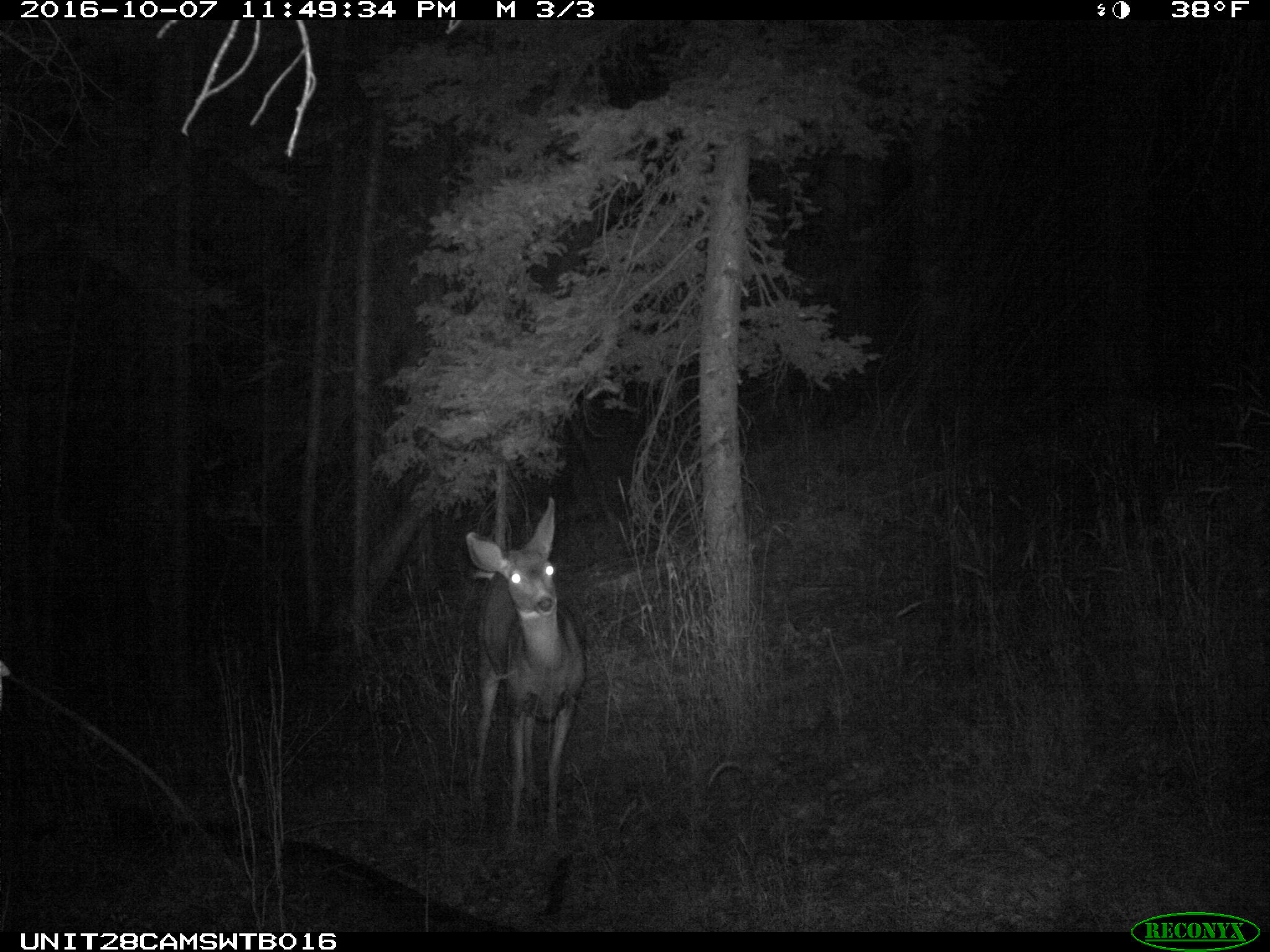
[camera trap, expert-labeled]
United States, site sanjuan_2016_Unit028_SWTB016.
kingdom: Animalia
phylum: Chordata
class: Mammalia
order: Artiodactyla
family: Cervidae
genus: Odocoileus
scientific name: Odocoileus hemionus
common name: mule deer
Odocoileus hemionus (mule deer).